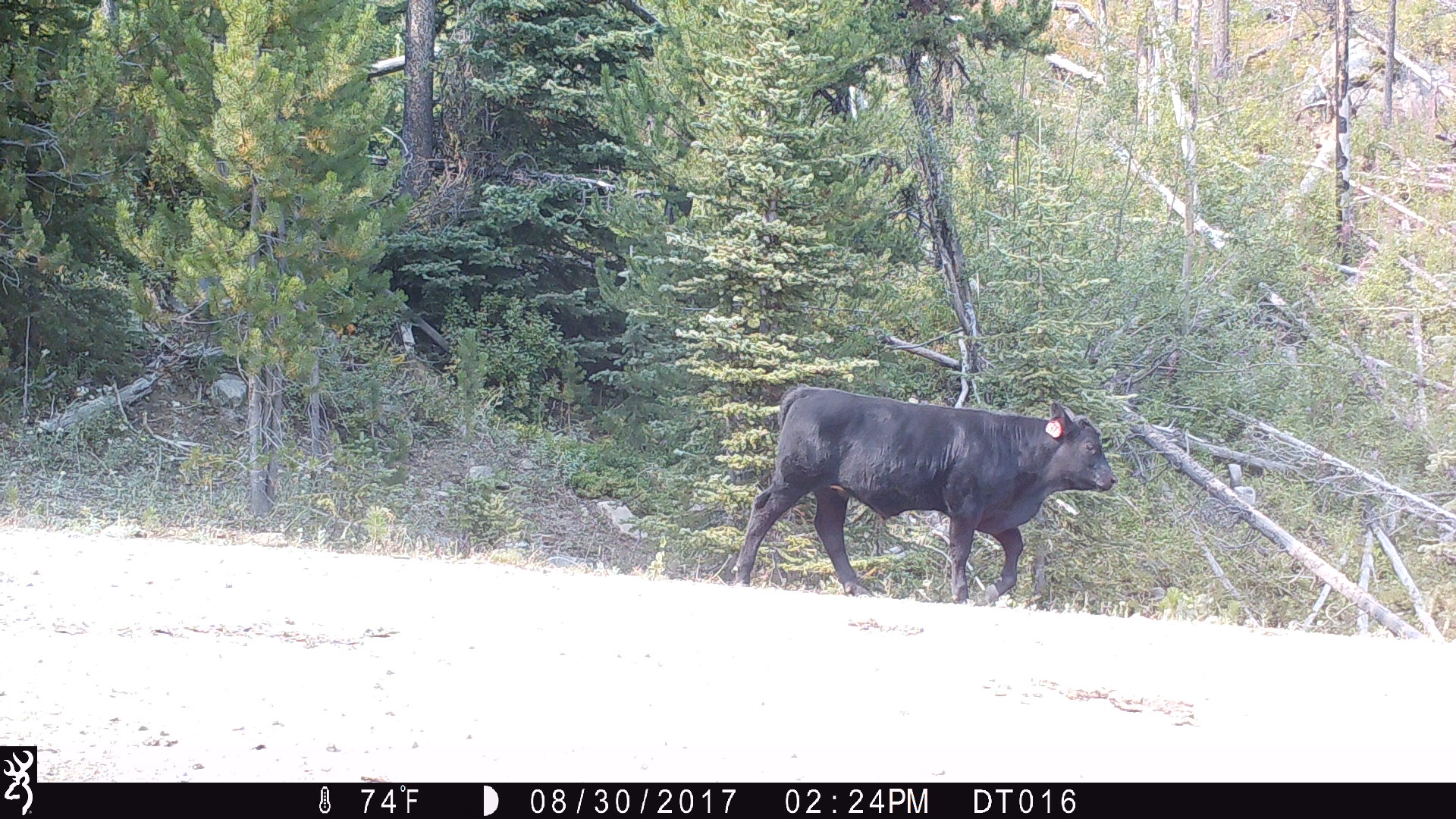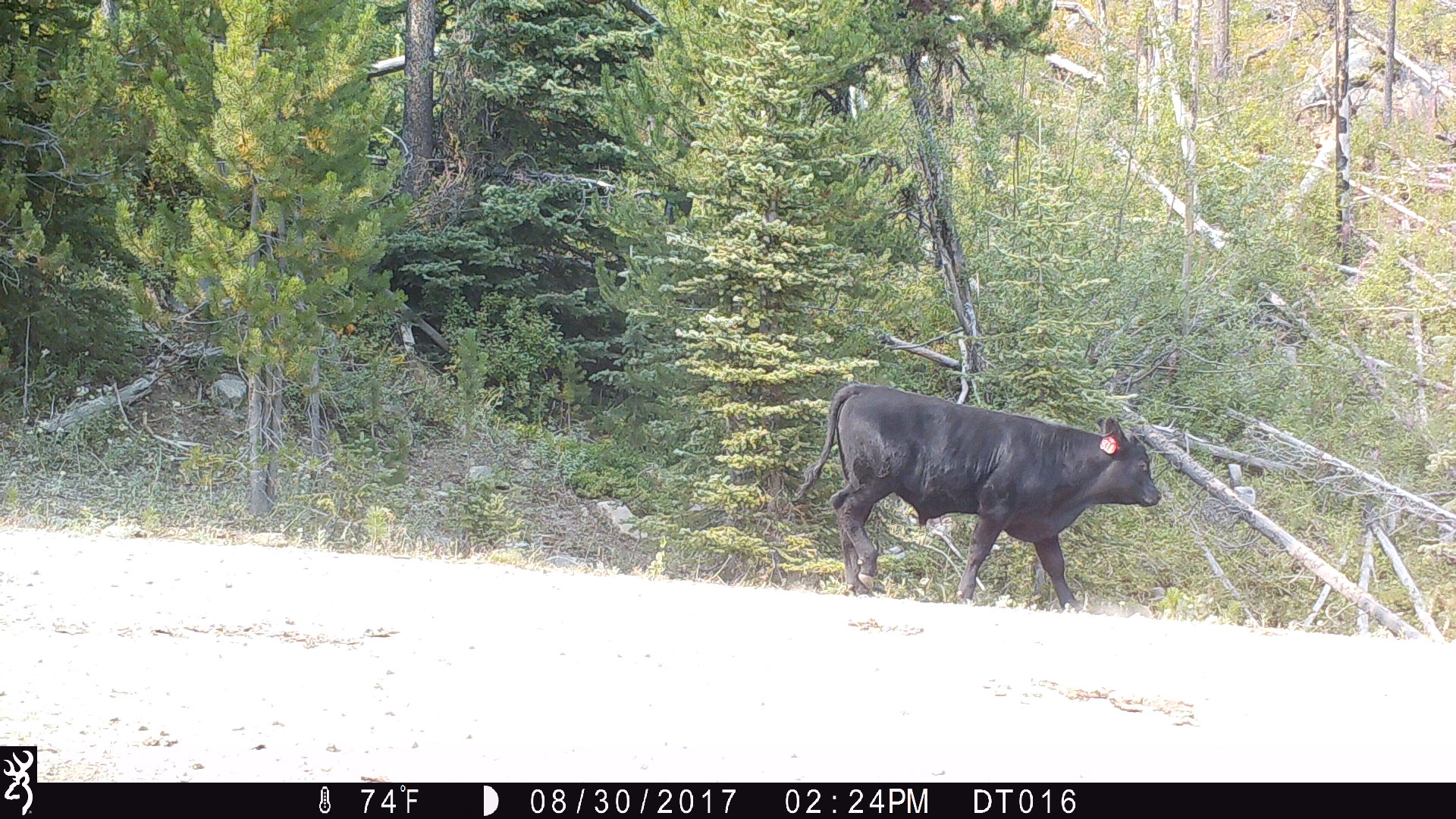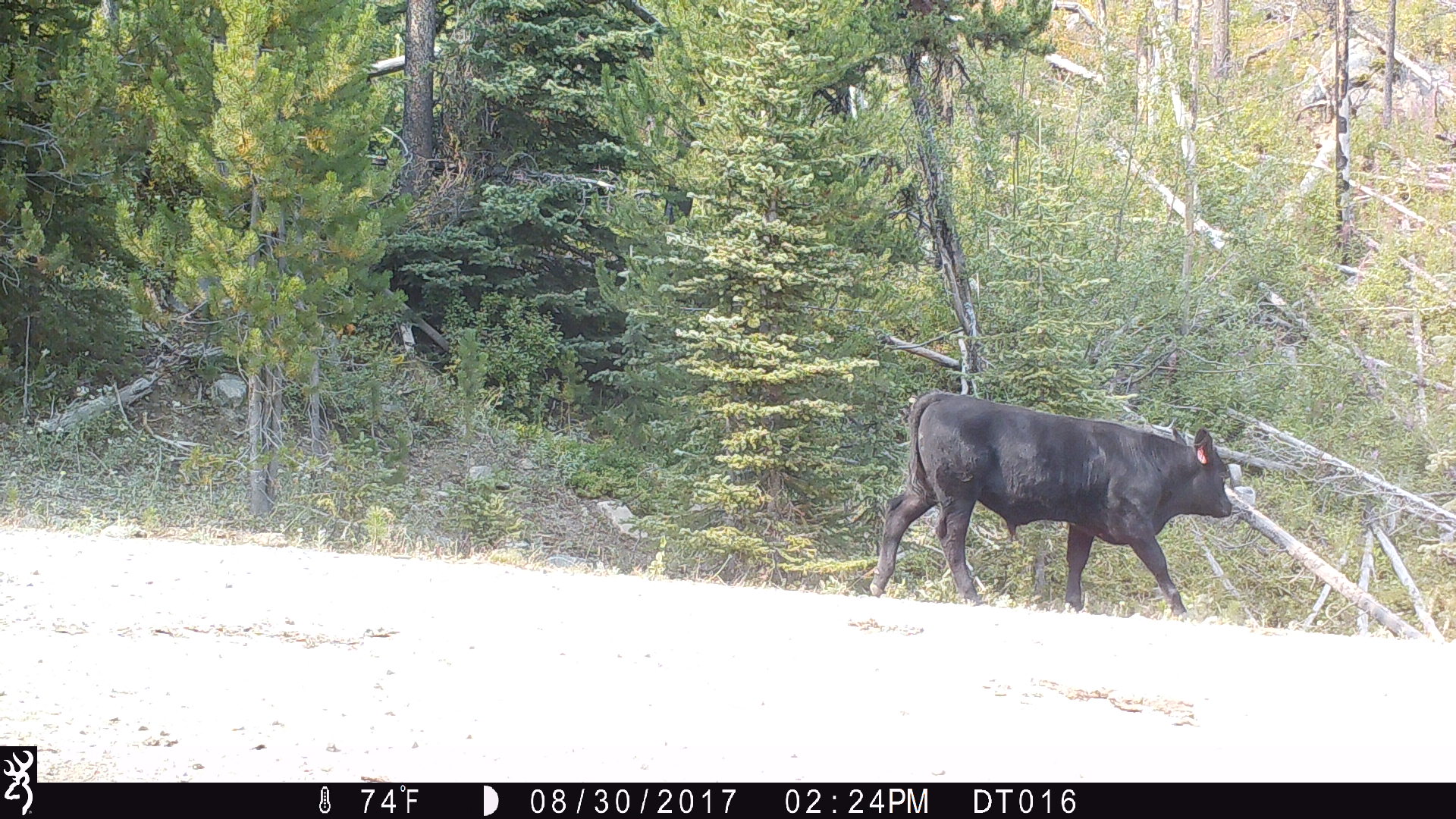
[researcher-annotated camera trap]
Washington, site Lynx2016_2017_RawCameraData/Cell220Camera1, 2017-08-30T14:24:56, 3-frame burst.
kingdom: Animalia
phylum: Chordata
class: Mammalia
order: Artiodactyla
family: Bovidae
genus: Bos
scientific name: Bos taurus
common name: domestic cattle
Domestic cattle (Bos taurus). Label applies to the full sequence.